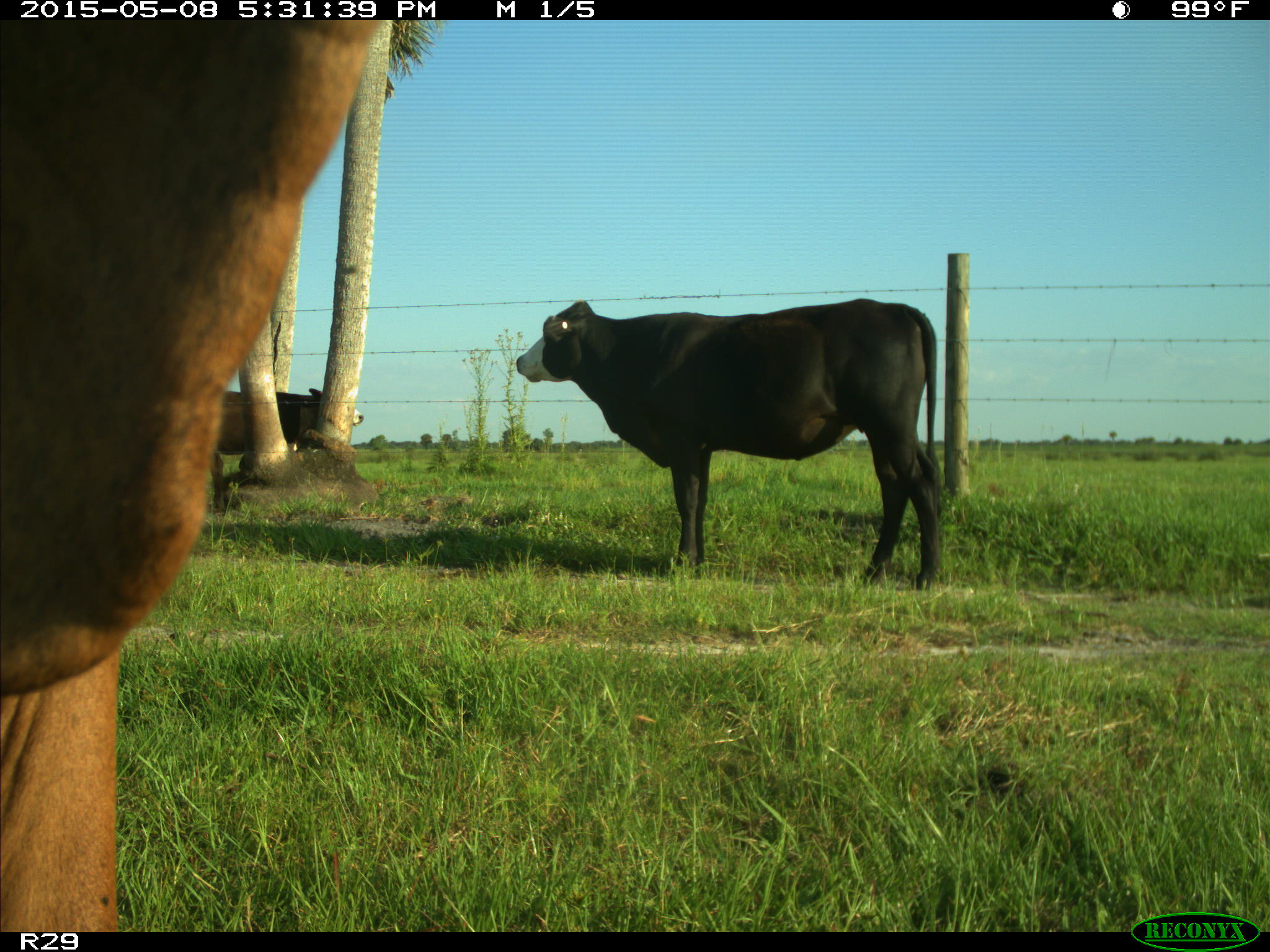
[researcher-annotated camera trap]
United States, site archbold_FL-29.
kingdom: Animalia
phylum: Chordata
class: Mammalia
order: Artiodactyla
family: Bovidae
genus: Bos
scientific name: Bos taurus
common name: domestic cow